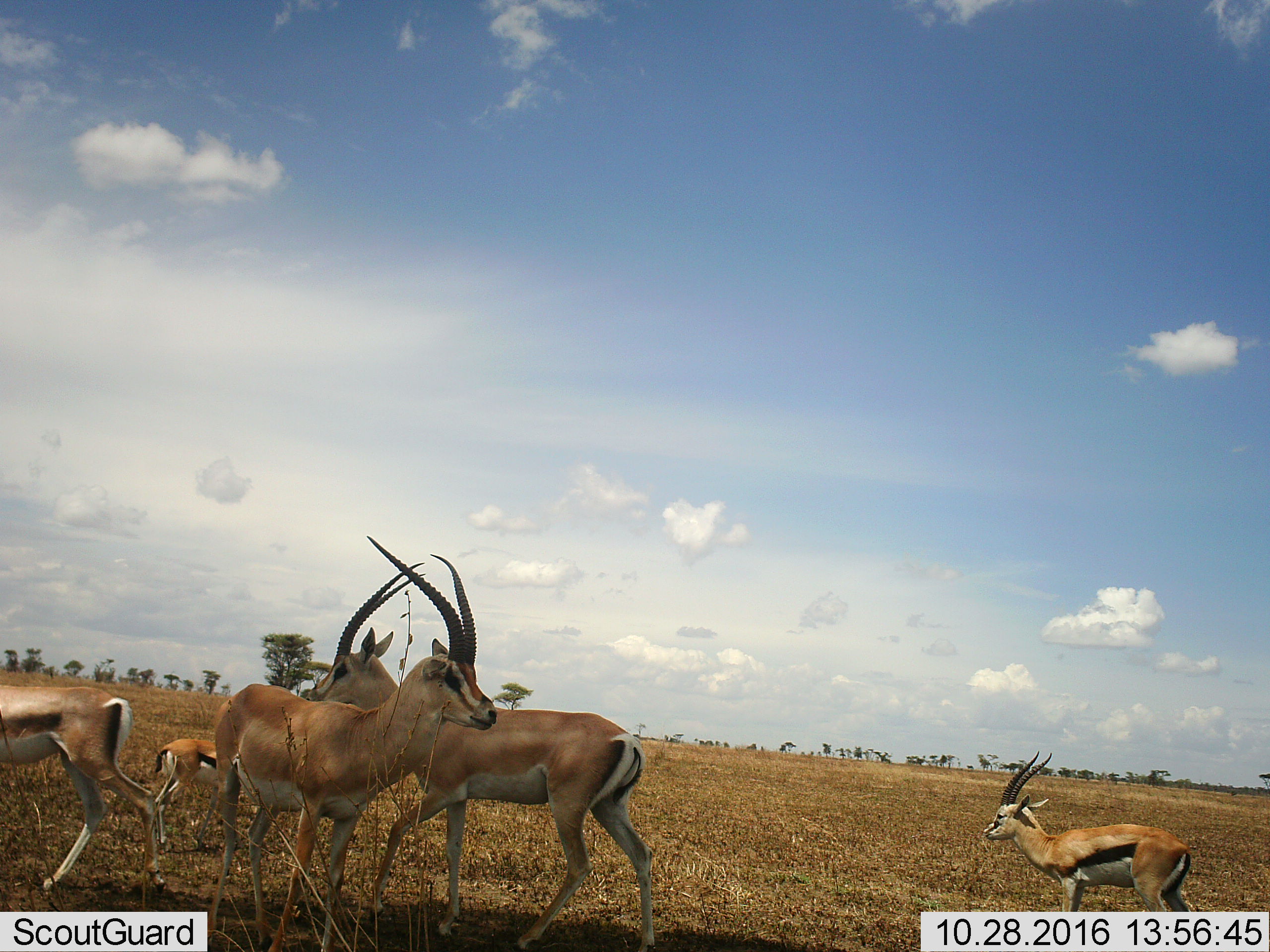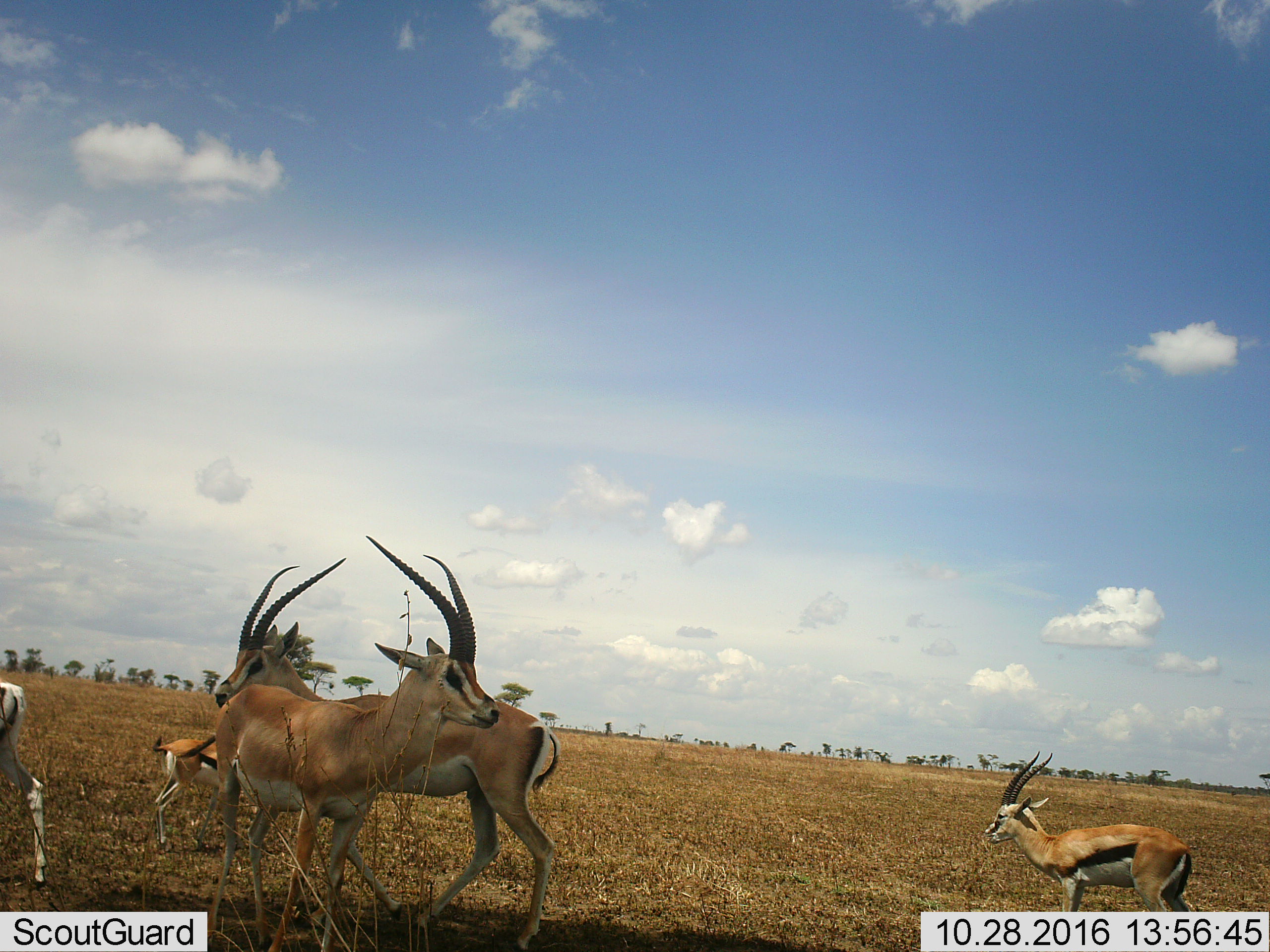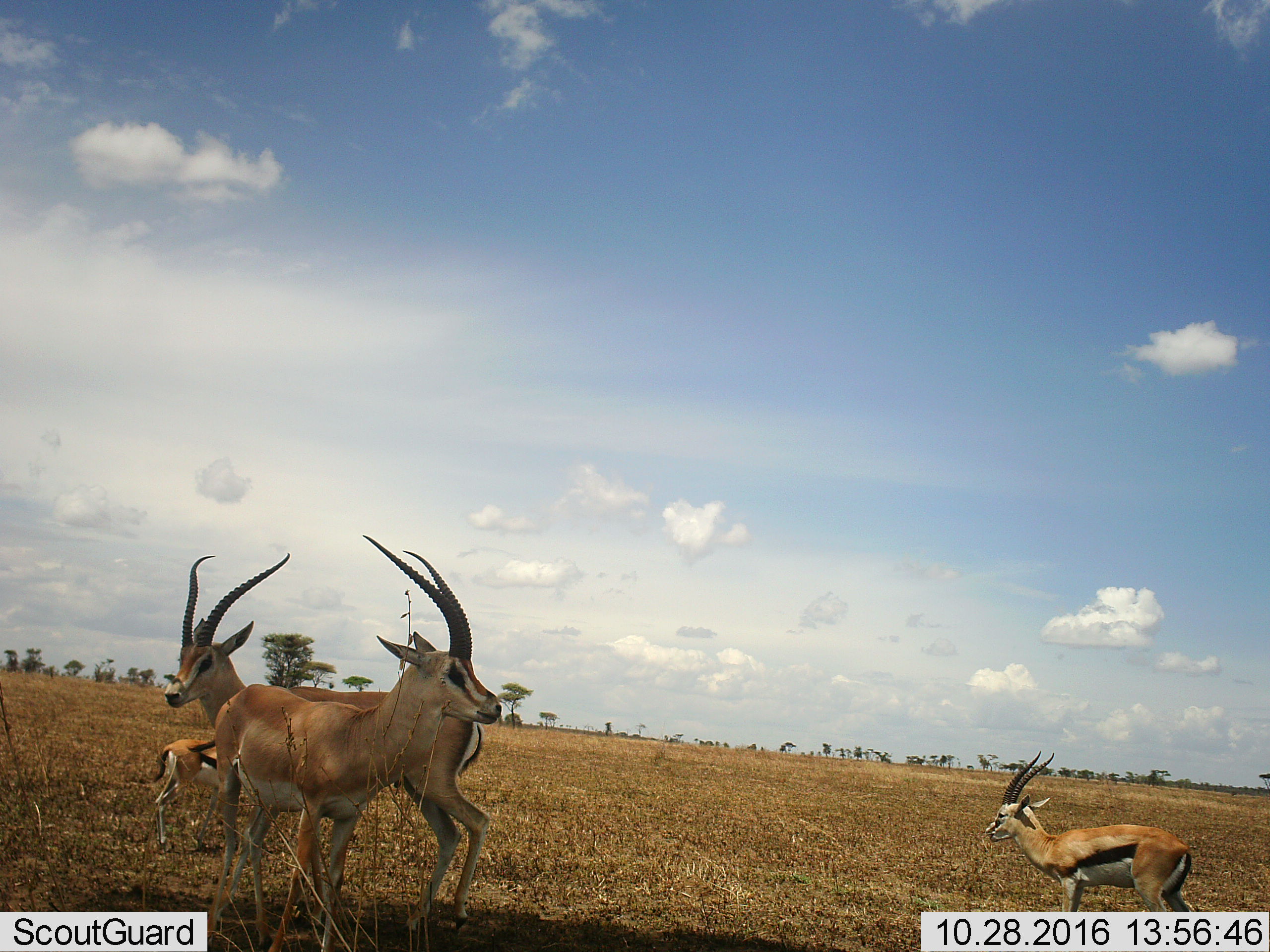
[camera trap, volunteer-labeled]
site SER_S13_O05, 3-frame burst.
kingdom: Animalia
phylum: Chordata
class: Mammalia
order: Artiodactyla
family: Bovidae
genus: Nanger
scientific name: Nanger granti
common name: grant's gazelle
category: gazellegrants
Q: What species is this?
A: Gazellegrants (grant's gazelle) (Nanger granti).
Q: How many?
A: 3.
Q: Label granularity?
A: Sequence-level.